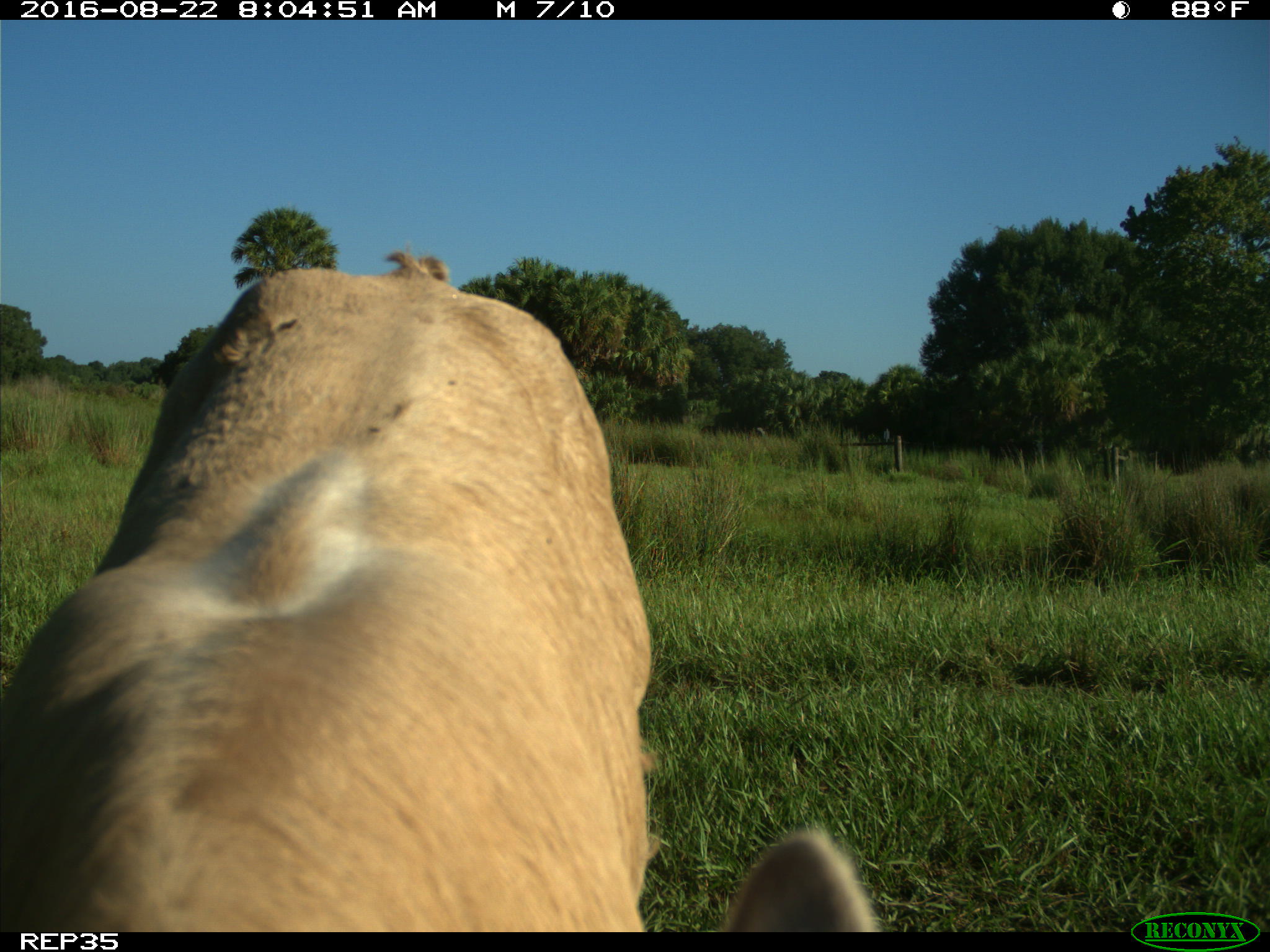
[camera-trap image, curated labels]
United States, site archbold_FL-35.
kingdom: Animalia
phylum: Chordata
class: Mammalia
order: Artiodactyla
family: Bovidae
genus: Bos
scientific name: Bos taurus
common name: domestic cow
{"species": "Bos taurus (domestic cow)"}